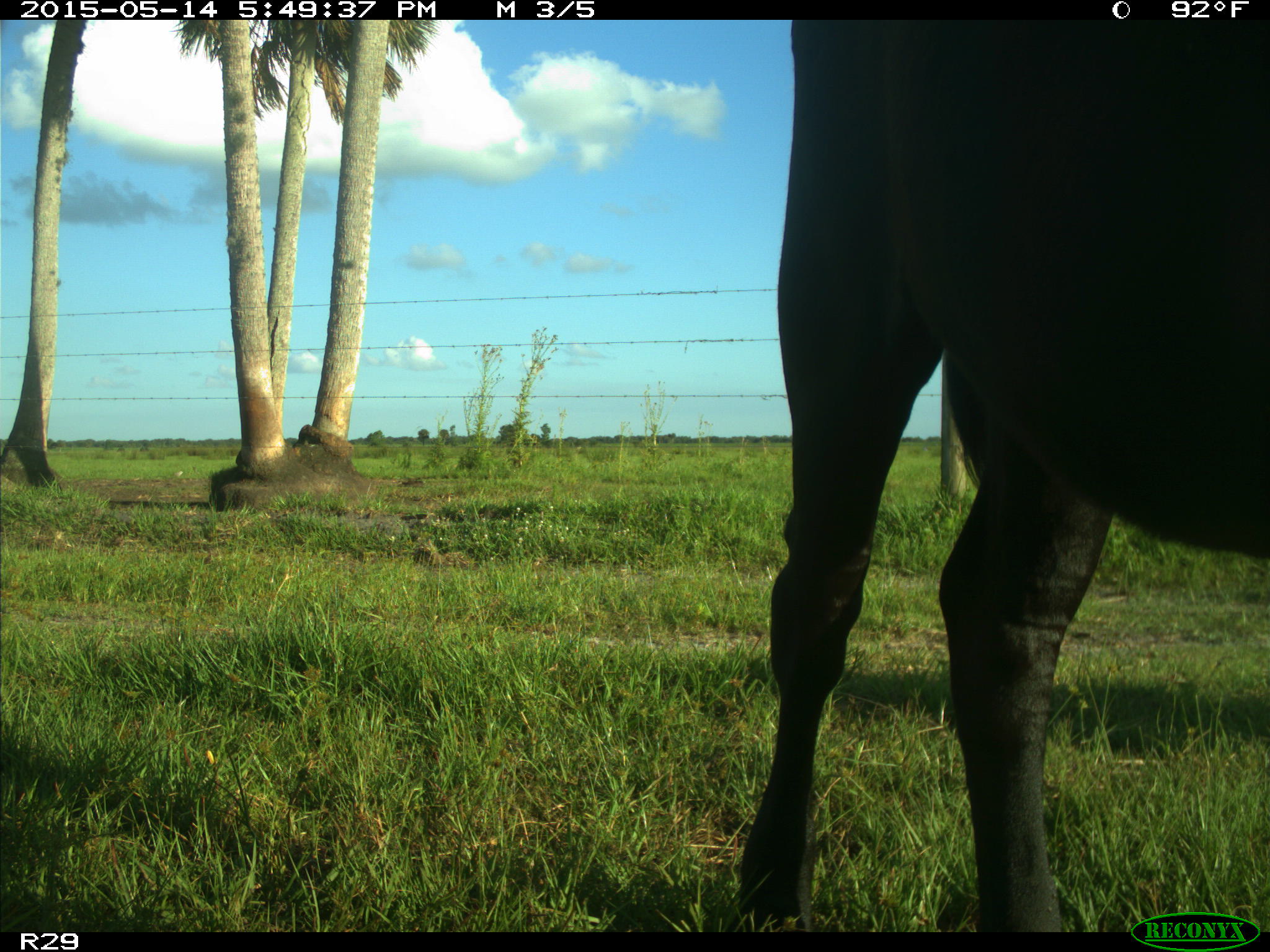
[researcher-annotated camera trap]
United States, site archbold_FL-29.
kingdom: Animalia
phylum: Chordata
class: Mammalia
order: Artiodactyla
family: Bovidae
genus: Bos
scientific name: Bos taurus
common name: domestic cow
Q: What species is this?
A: Bos taurus (domestic cow).